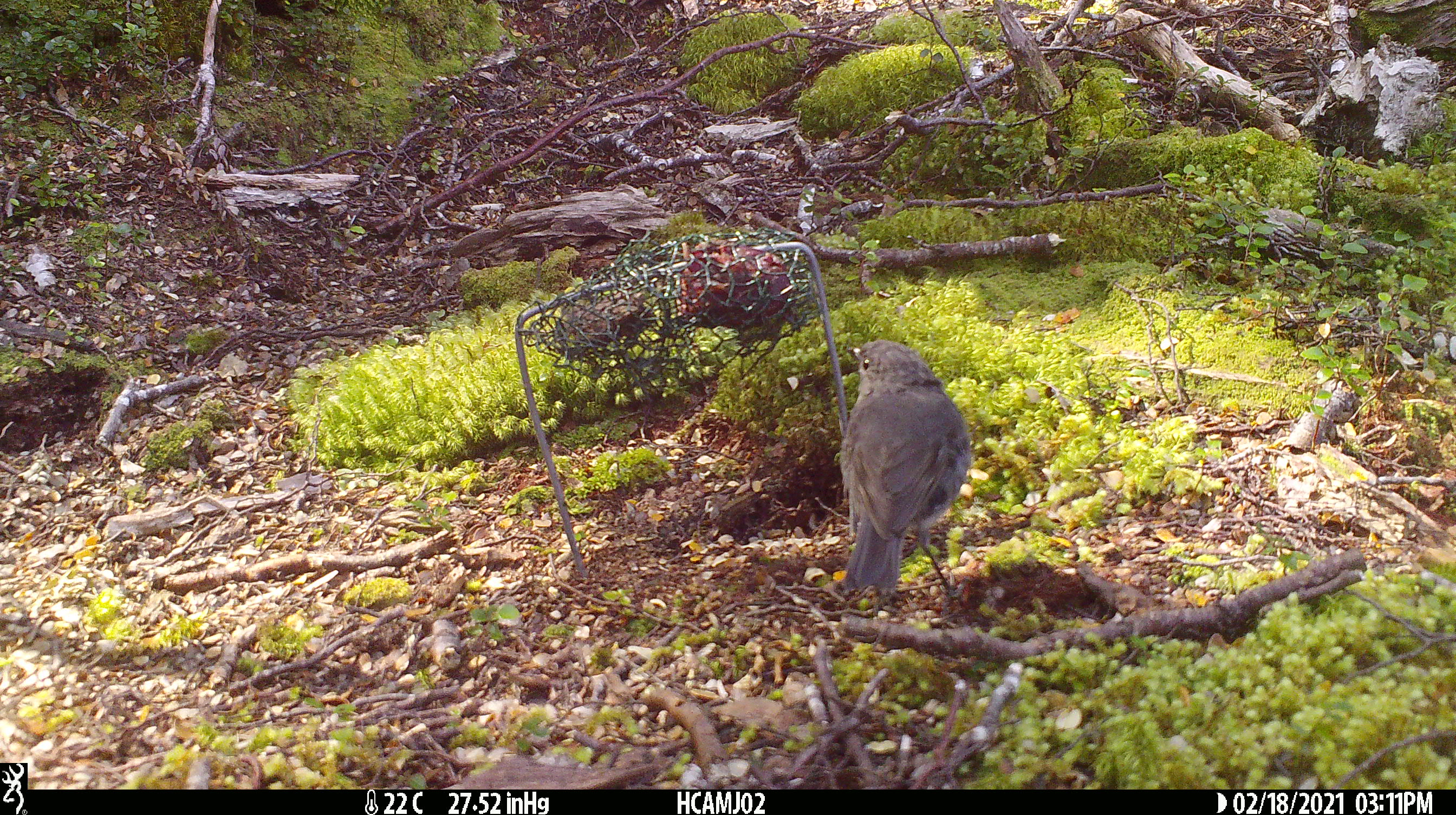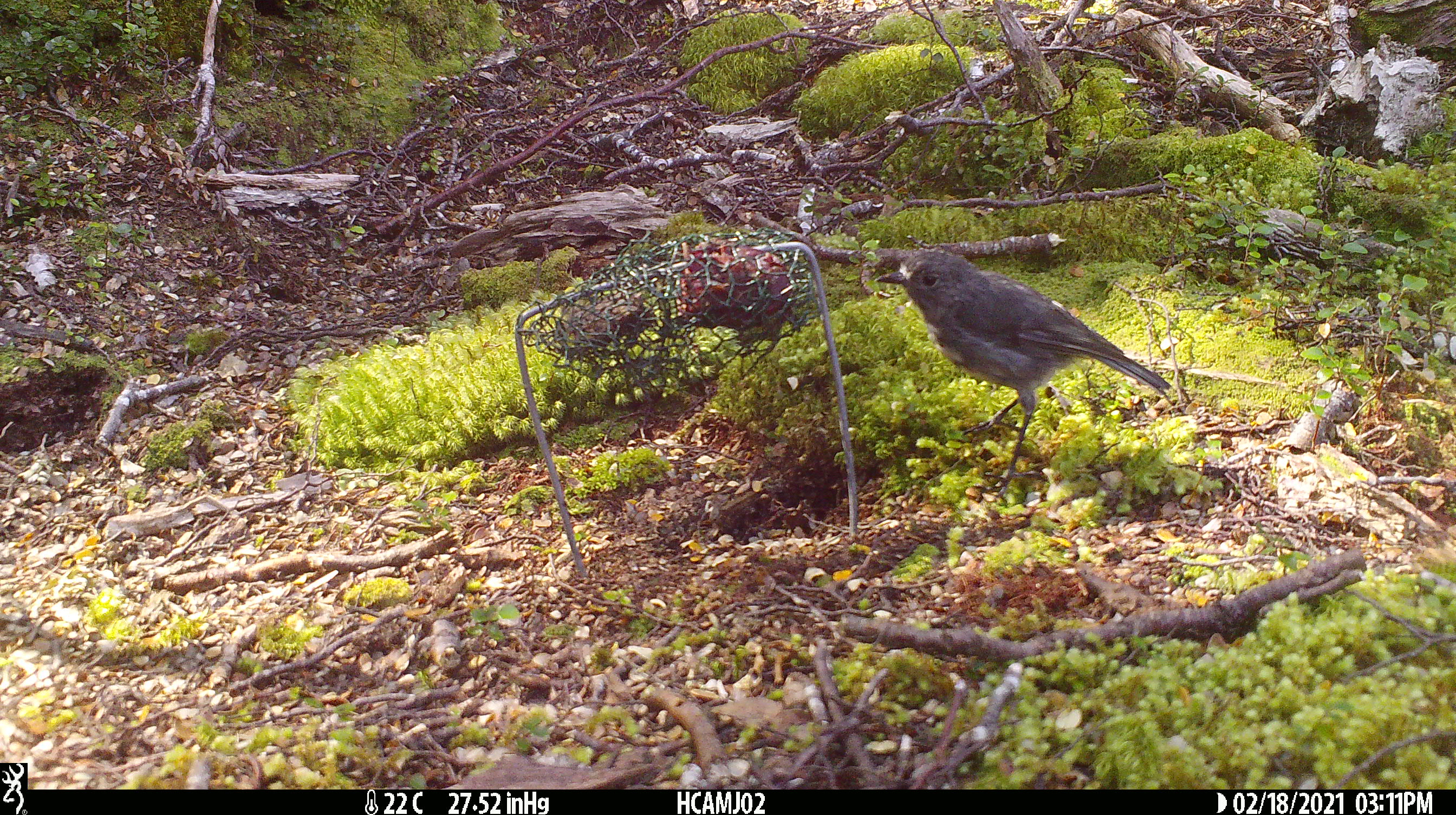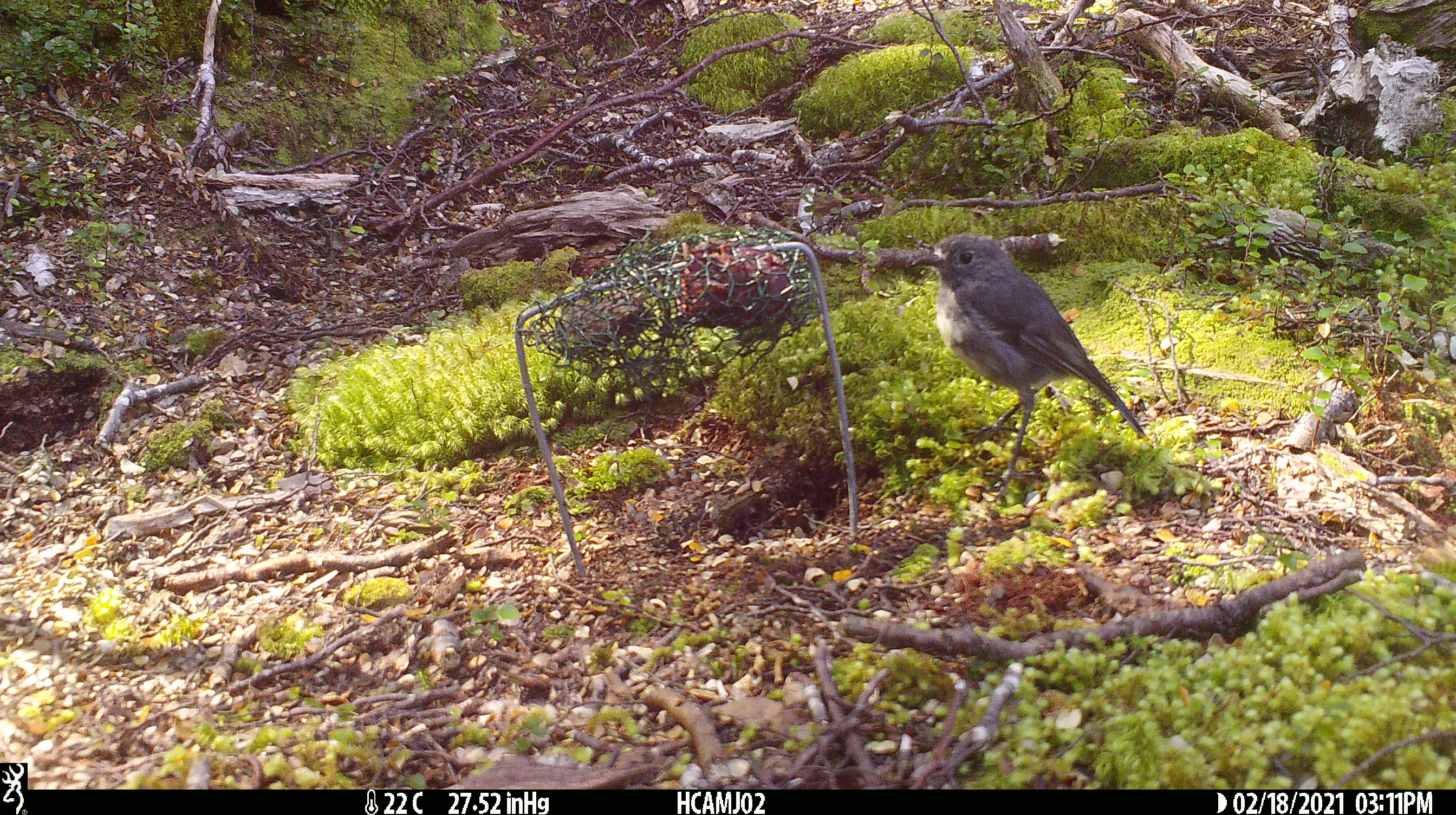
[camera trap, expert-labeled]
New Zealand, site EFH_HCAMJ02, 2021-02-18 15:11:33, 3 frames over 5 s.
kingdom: Animalia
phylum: Chordata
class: Aves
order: Passeriformes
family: Petroicidae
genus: Petroica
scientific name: Petroica australis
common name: new zealand robin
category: robin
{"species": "robin (new zealand robin) (Petroica australis)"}